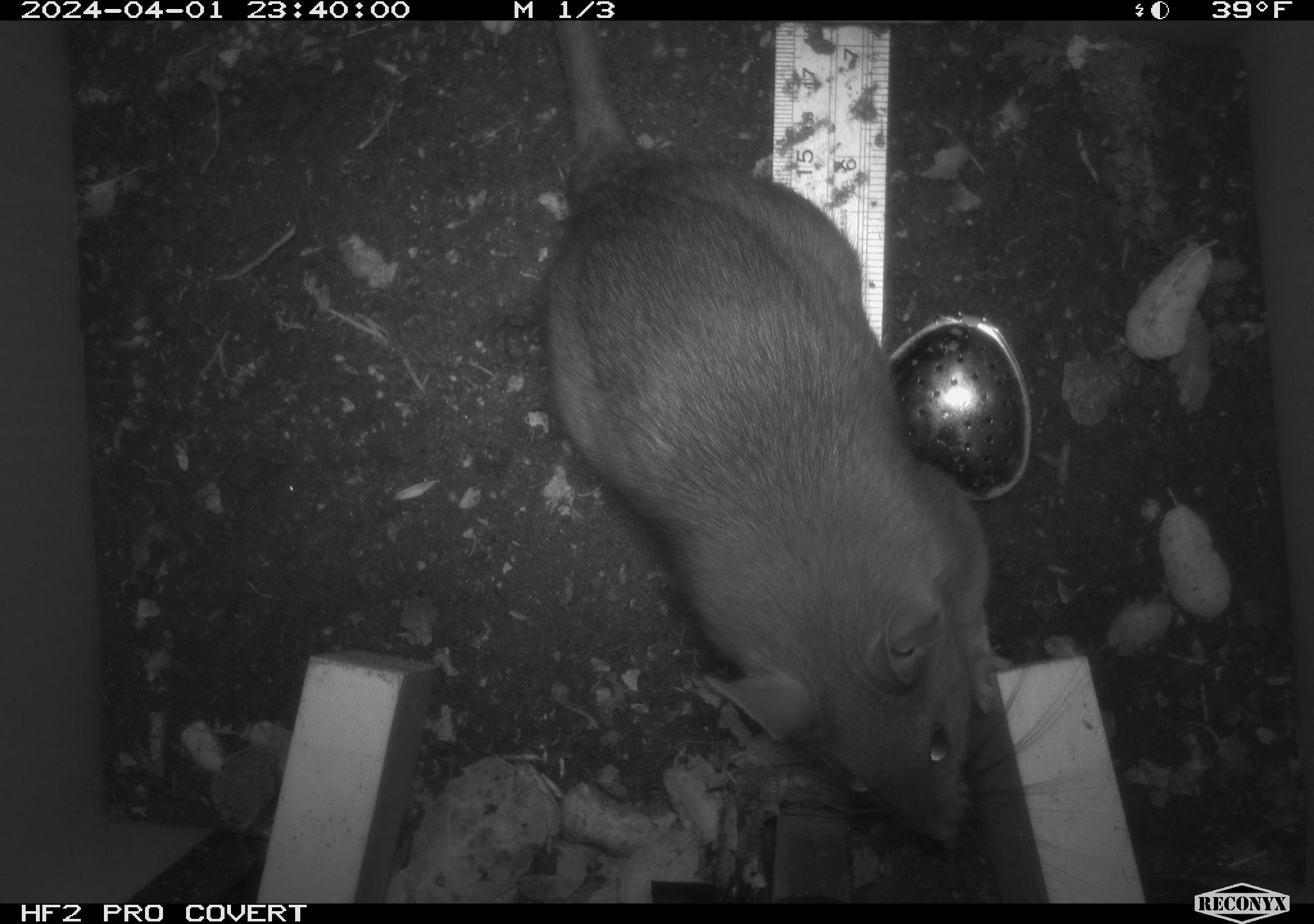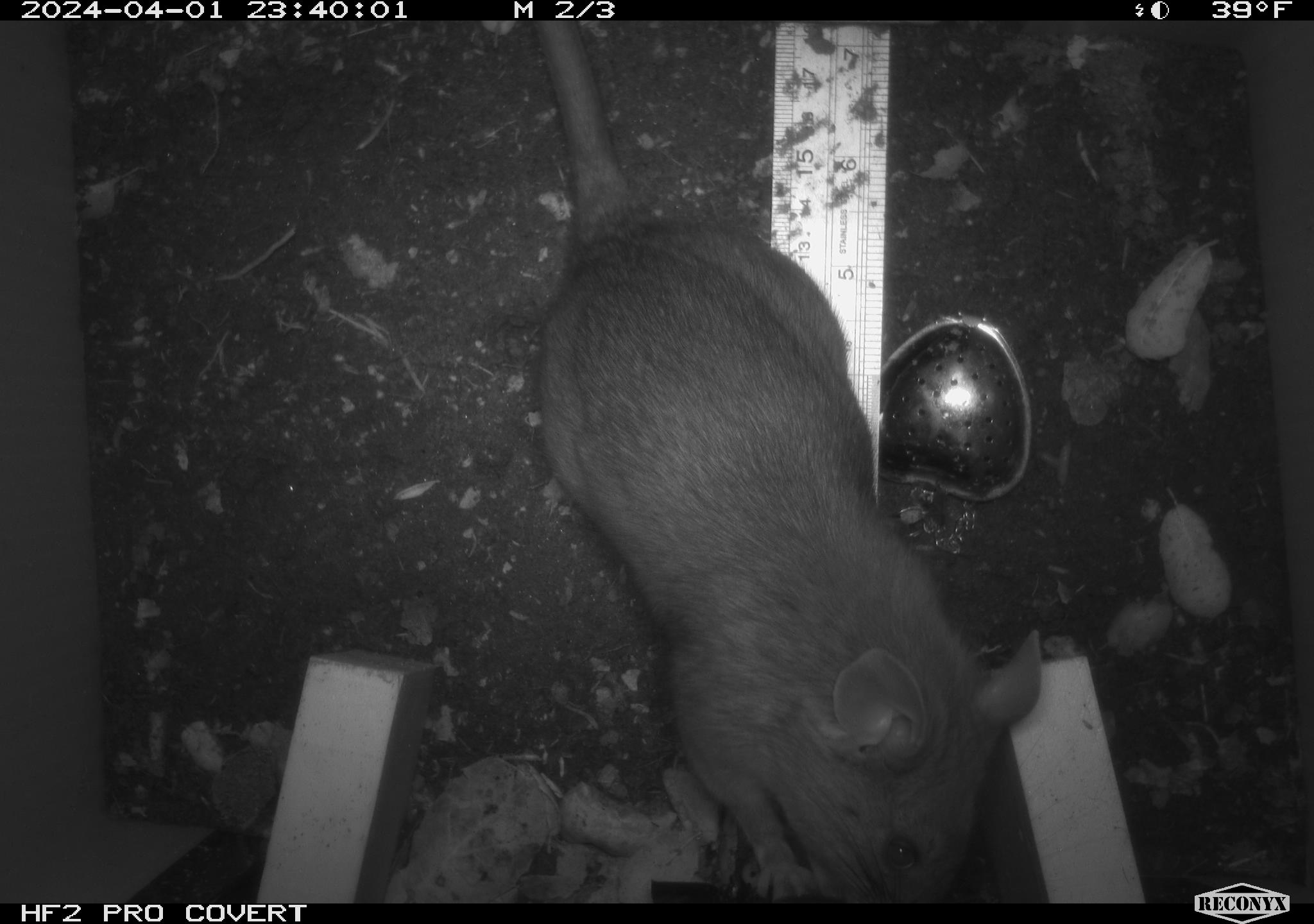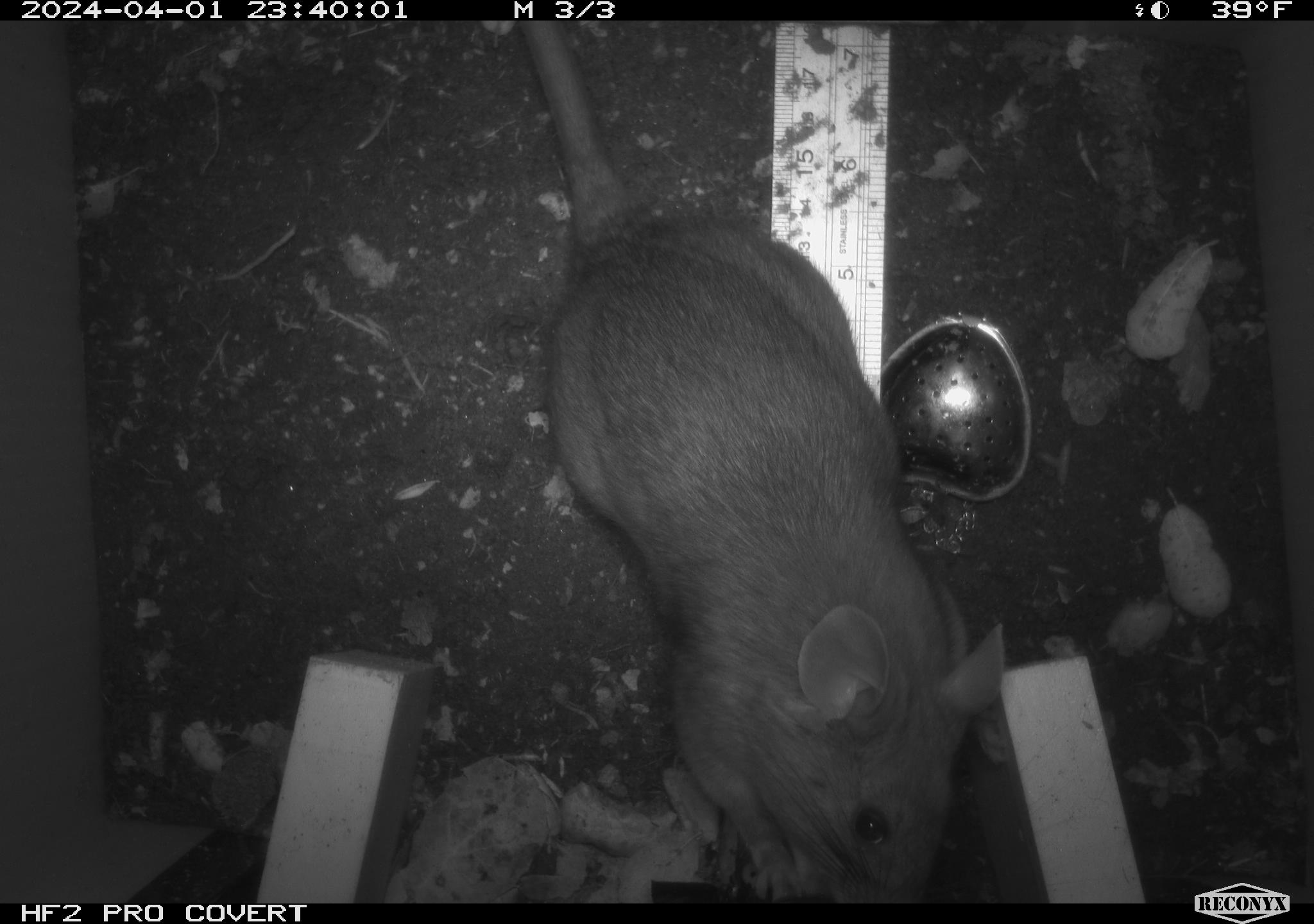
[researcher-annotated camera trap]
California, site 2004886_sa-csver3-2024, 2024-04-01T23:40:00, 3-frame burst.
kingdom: Animalia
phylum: Chordata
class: Mammalia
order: Rodentia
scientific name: Rodentia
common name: rodent